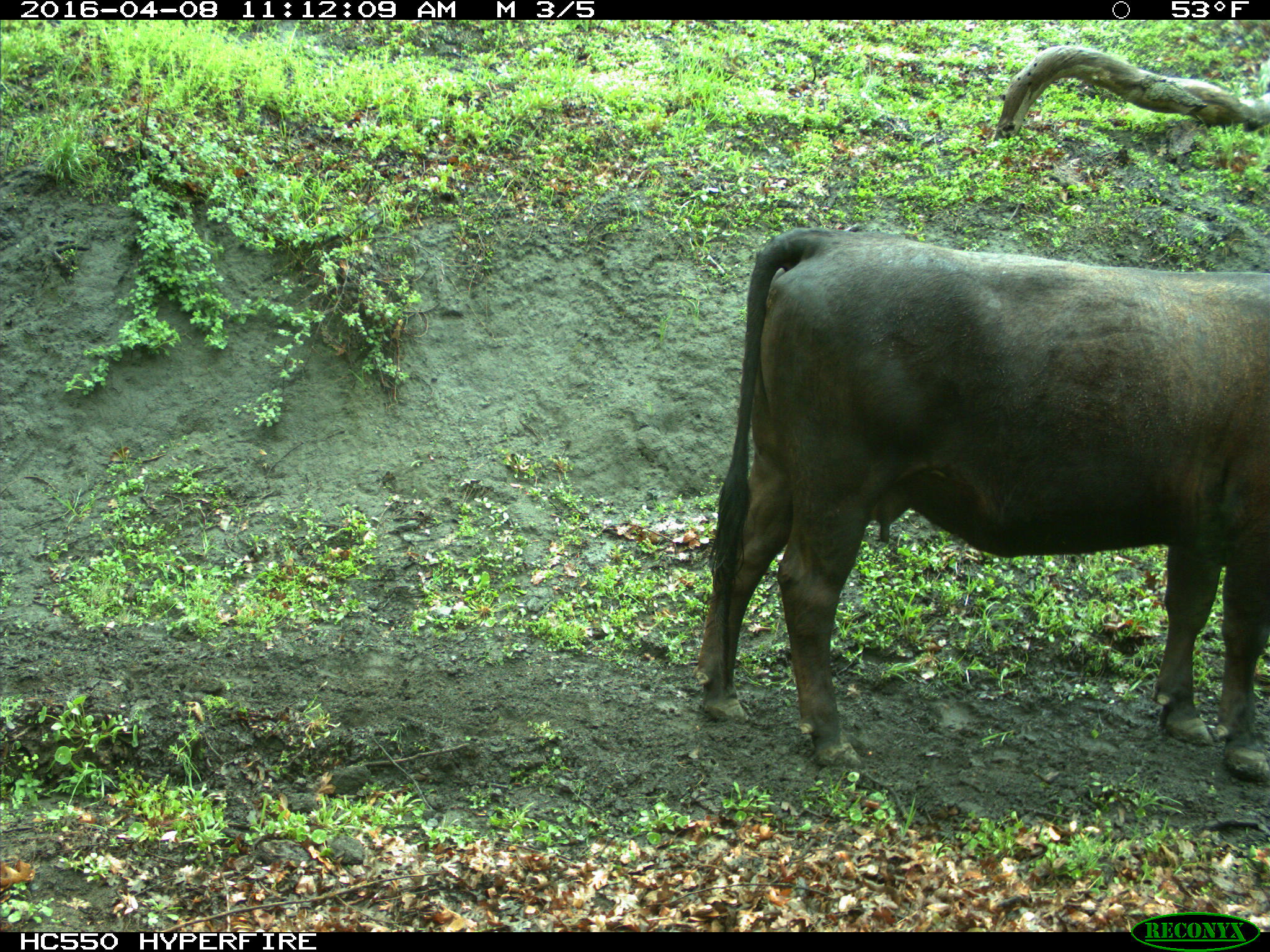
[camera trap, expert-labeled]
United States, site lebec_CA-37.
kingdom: Animalia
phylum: Chordata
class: Mammalia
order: Artiodactyla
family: Bovidae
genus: Bos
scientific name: Bos taurus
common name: domestic cow